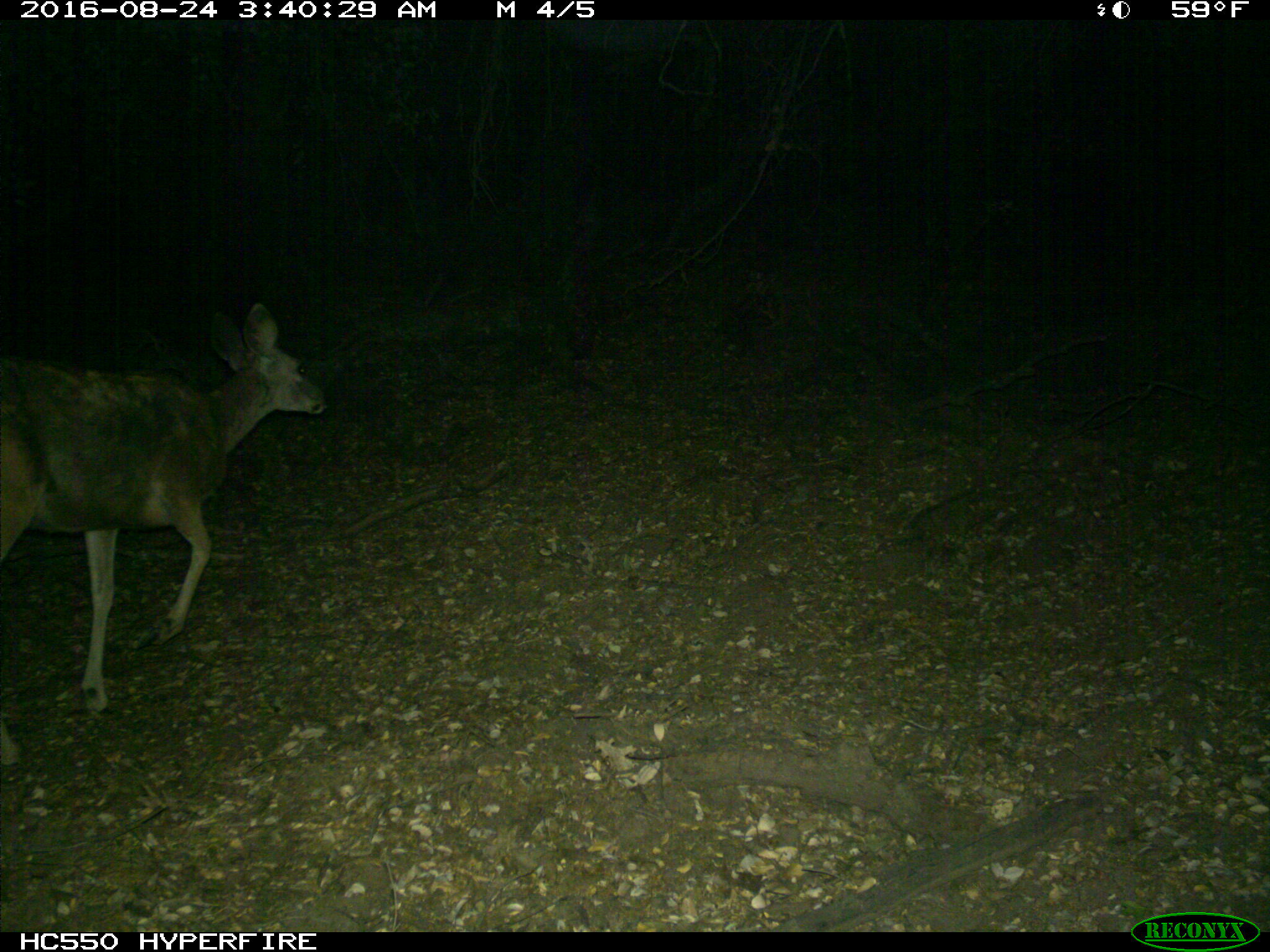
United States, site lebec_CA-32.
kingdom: Animalia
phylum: Chordata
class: Mammalia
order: Artiodactyla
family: Cervidae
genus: Odocoileus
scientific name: Odocoileus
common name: deer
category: unidentified deer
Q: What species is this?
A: Unidentified deer (deer) (Odocoileus).